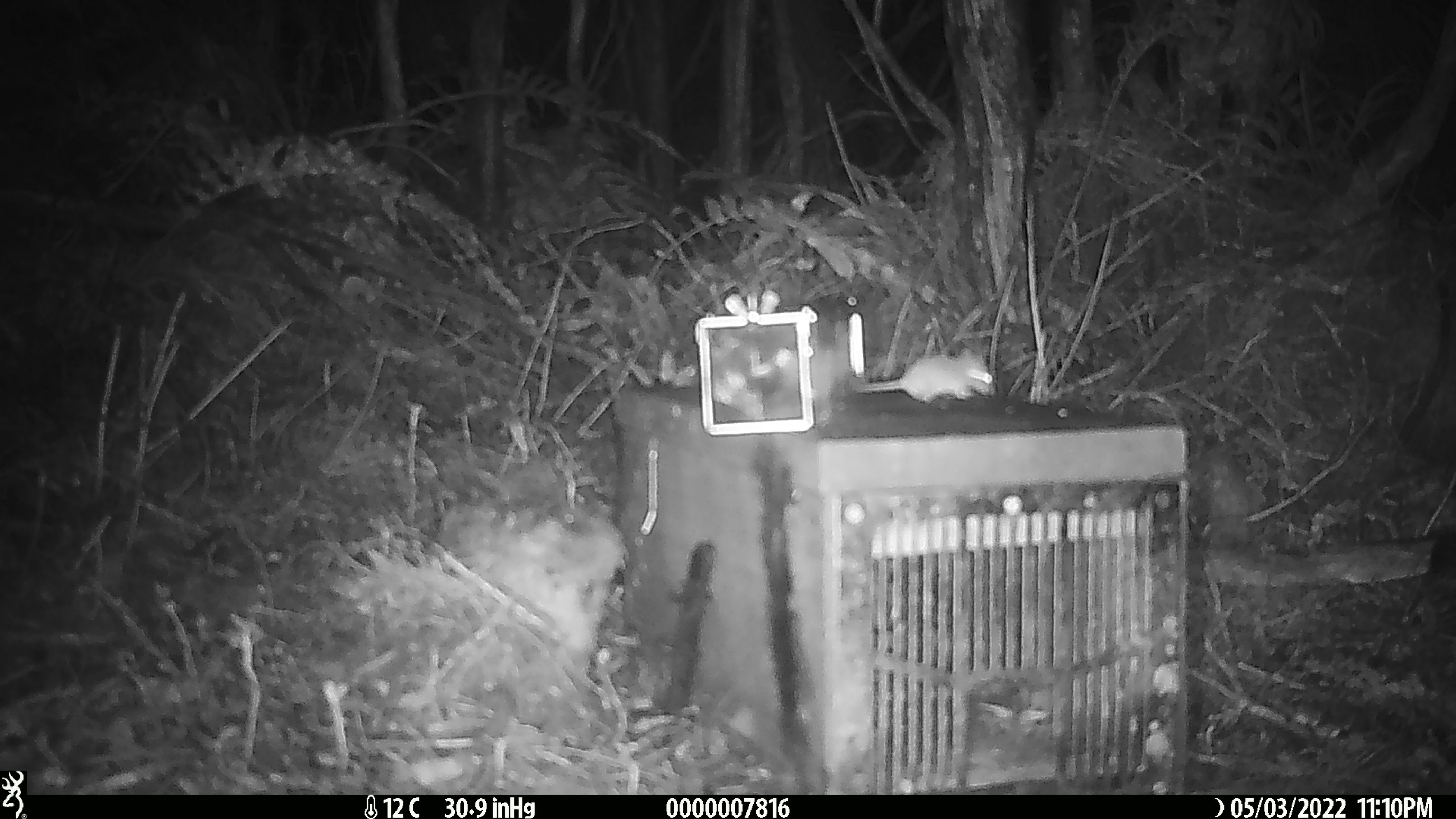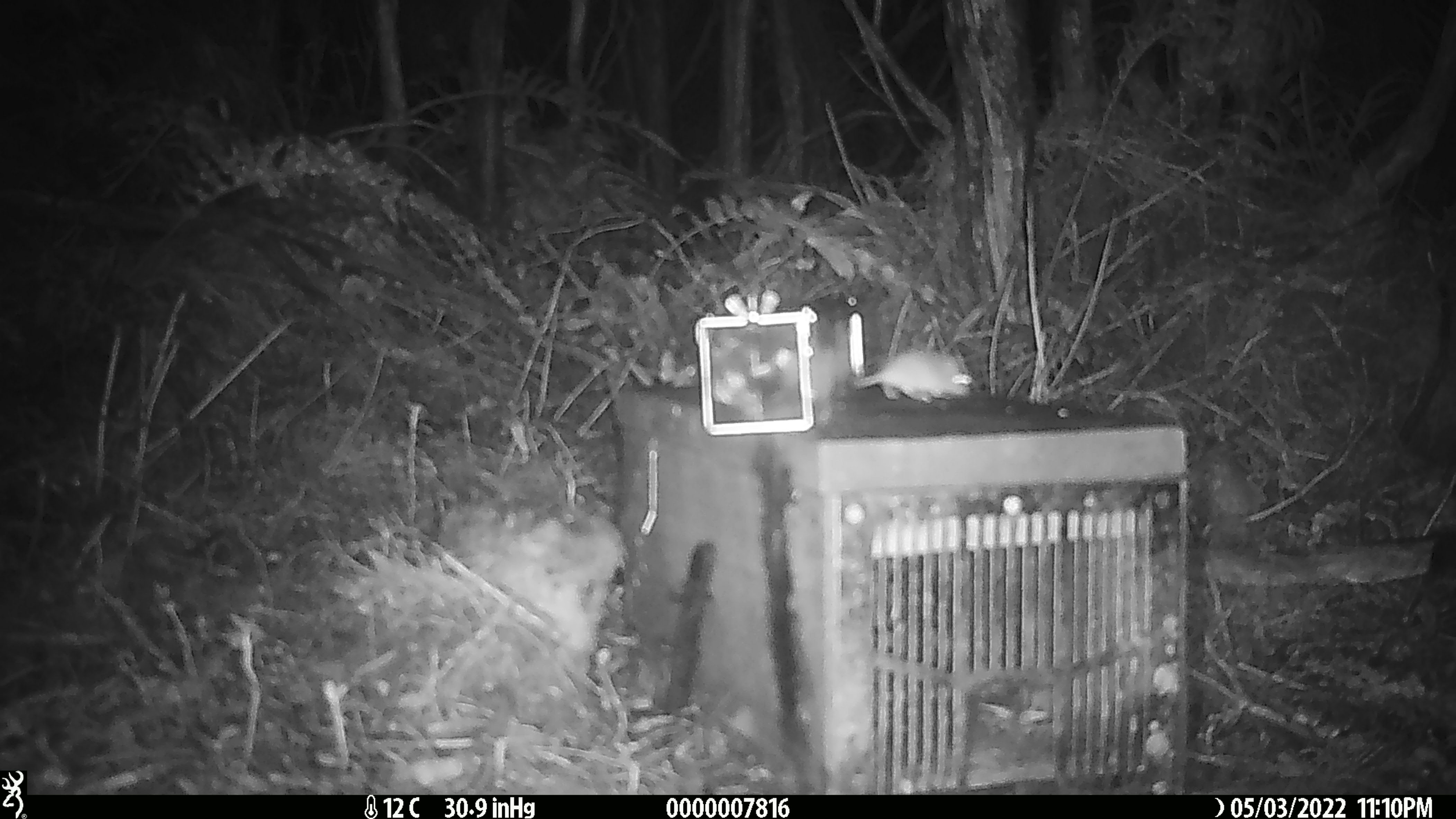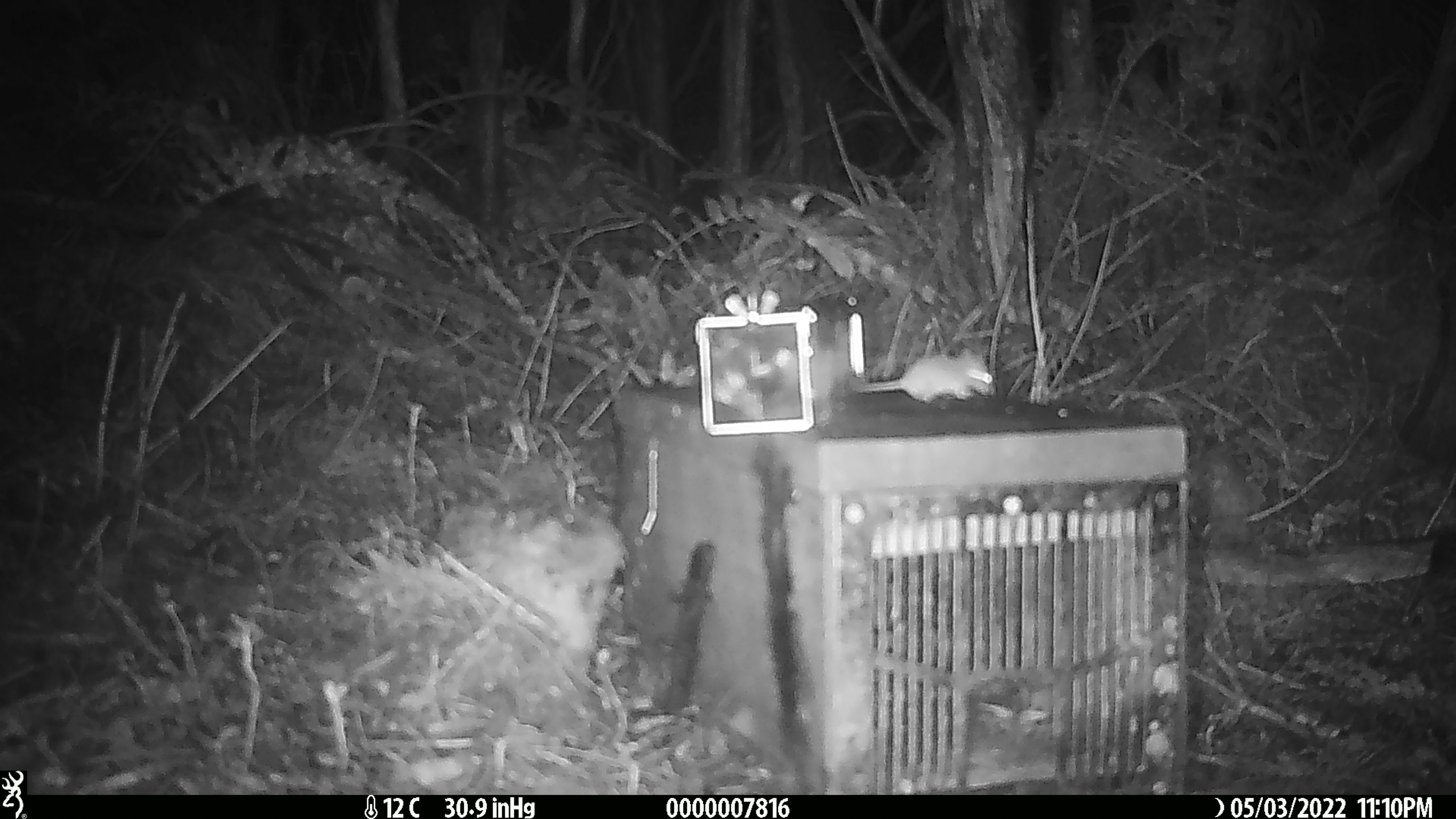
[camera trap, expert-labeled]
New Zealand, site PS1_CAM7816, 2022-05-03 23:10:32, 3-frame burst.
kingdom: Animalia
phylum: Chordata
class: Mammalia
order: Rodentia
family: Muridae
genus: Mus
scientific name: Mus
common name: mouse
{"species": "mouse (Mus)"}